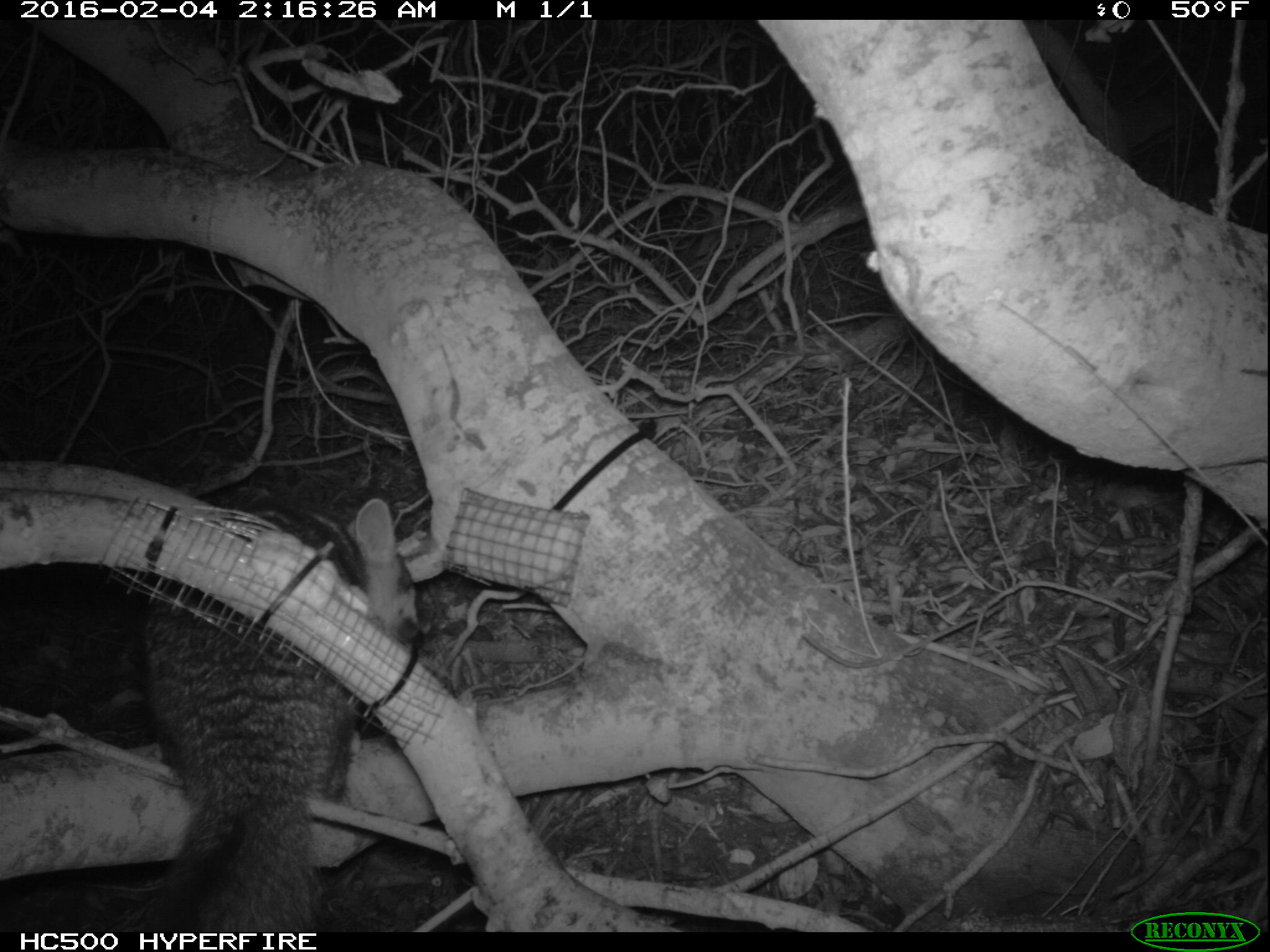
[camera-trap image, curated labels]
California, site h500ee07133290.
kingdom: Animalia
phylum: Chordata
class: Mammalia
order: Carnivora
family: Canidae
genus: Urocyon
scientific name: Urocyon littoralis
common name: island fox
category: fox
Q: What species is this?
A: Fox (island fox) (Urocyon littoralis).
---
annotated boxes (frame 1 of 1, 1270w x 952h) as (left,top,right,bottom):
fox: (48,498,434,934)